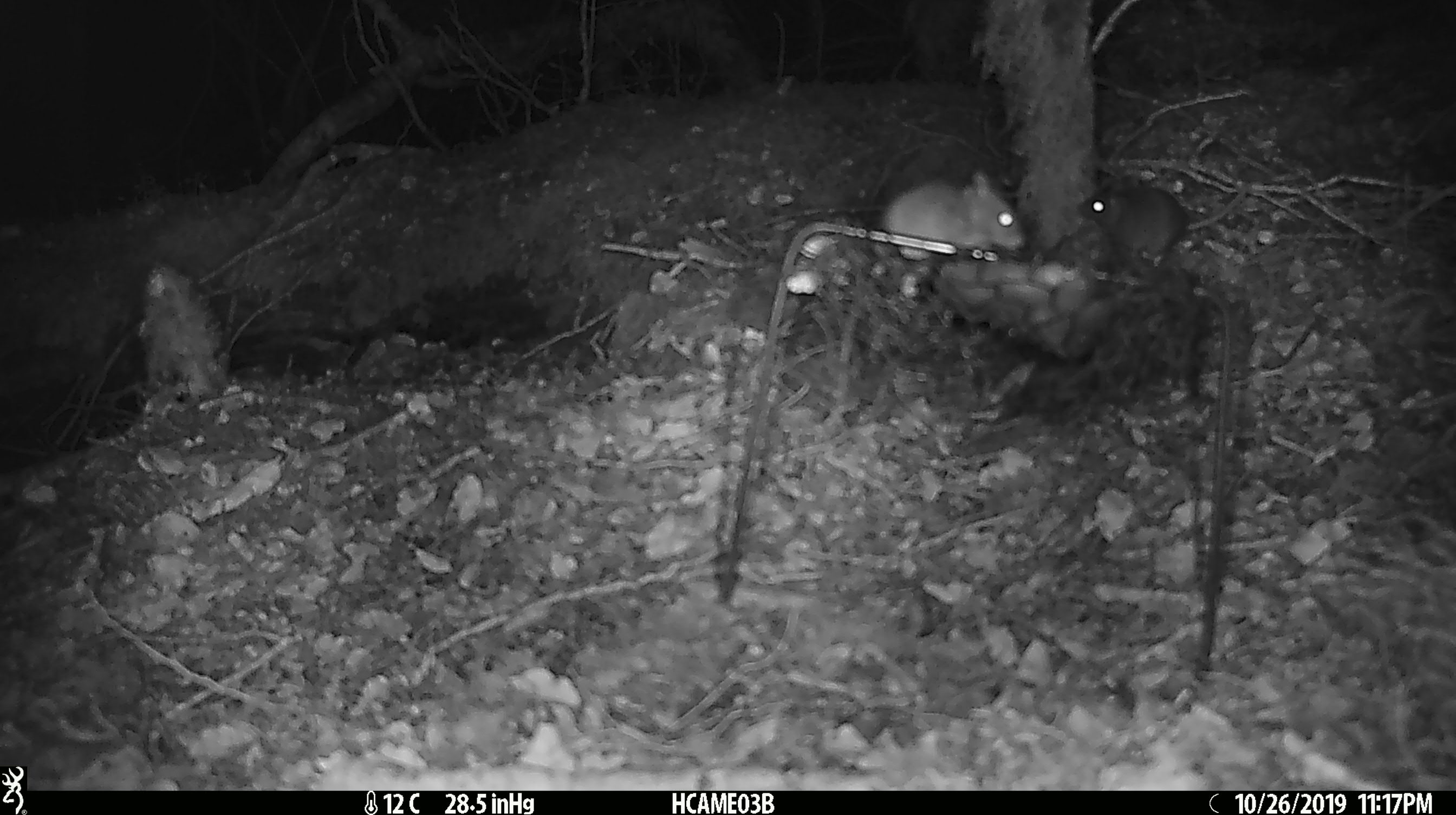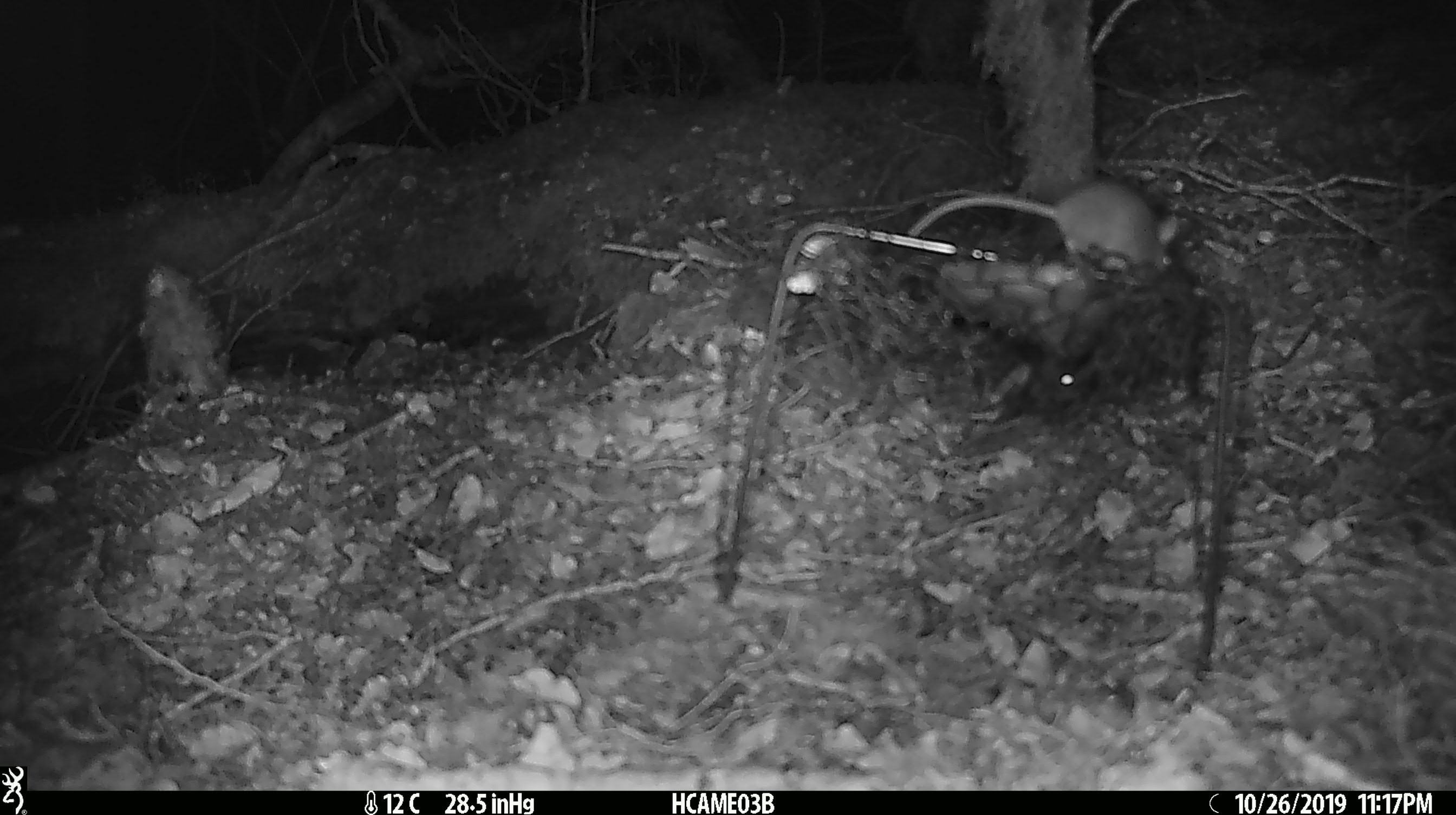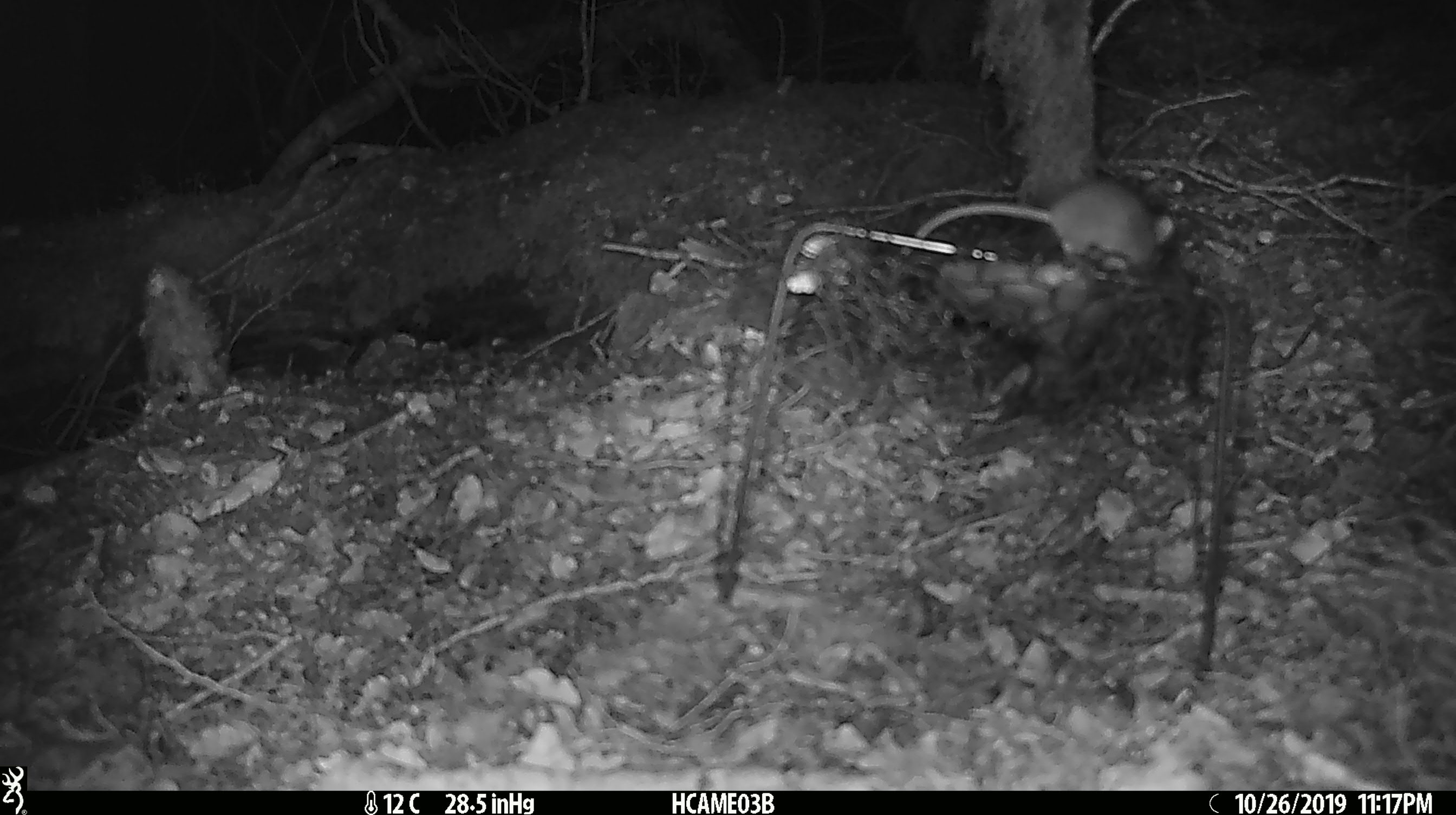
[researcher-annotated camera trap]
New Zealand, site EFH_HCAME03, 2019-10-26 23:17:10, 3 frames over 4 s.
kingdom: Animalia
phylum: Chordata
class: Mammalia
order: Rodentia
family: Muridae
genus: Mus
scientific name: Mus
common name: mouse